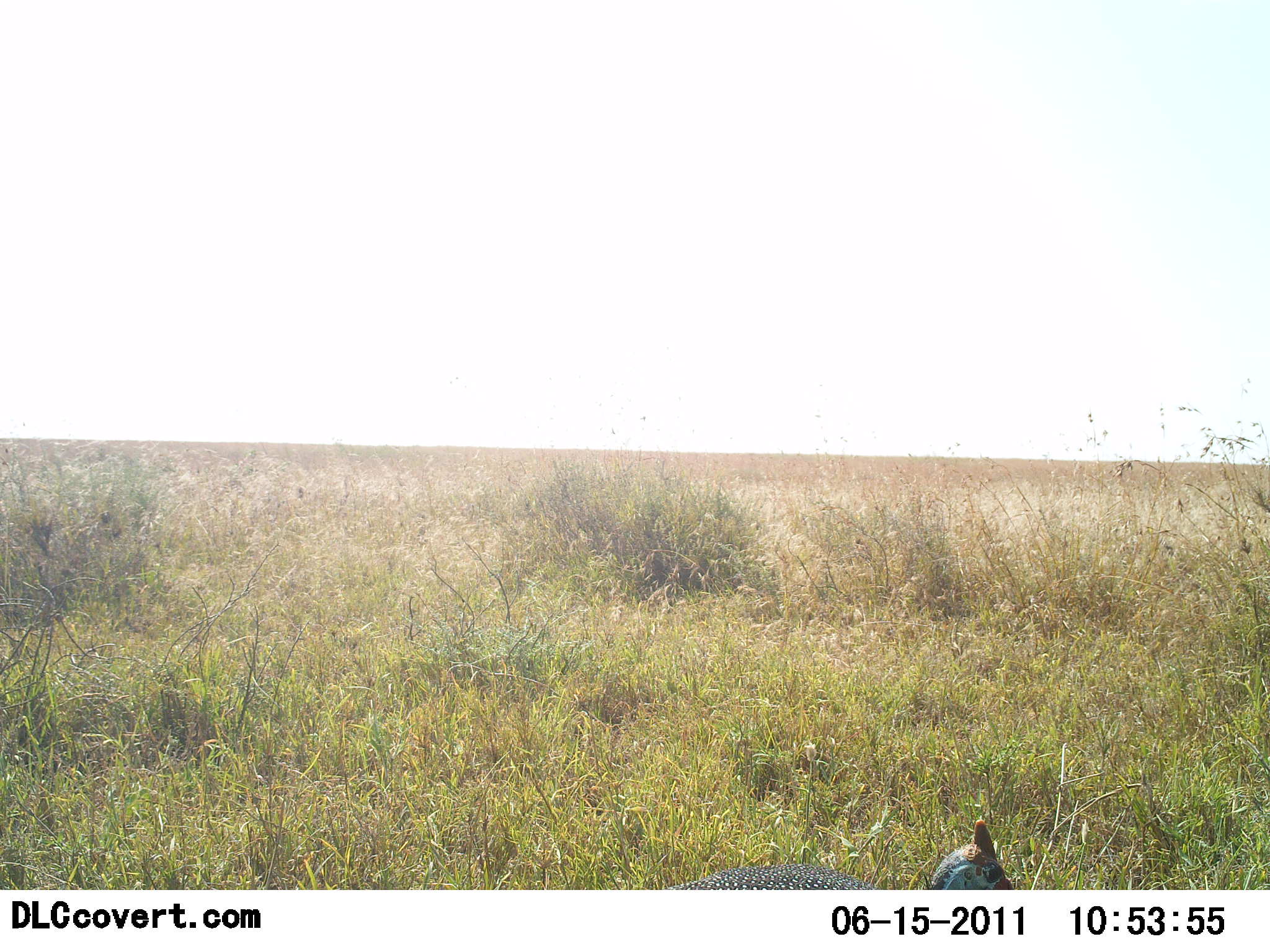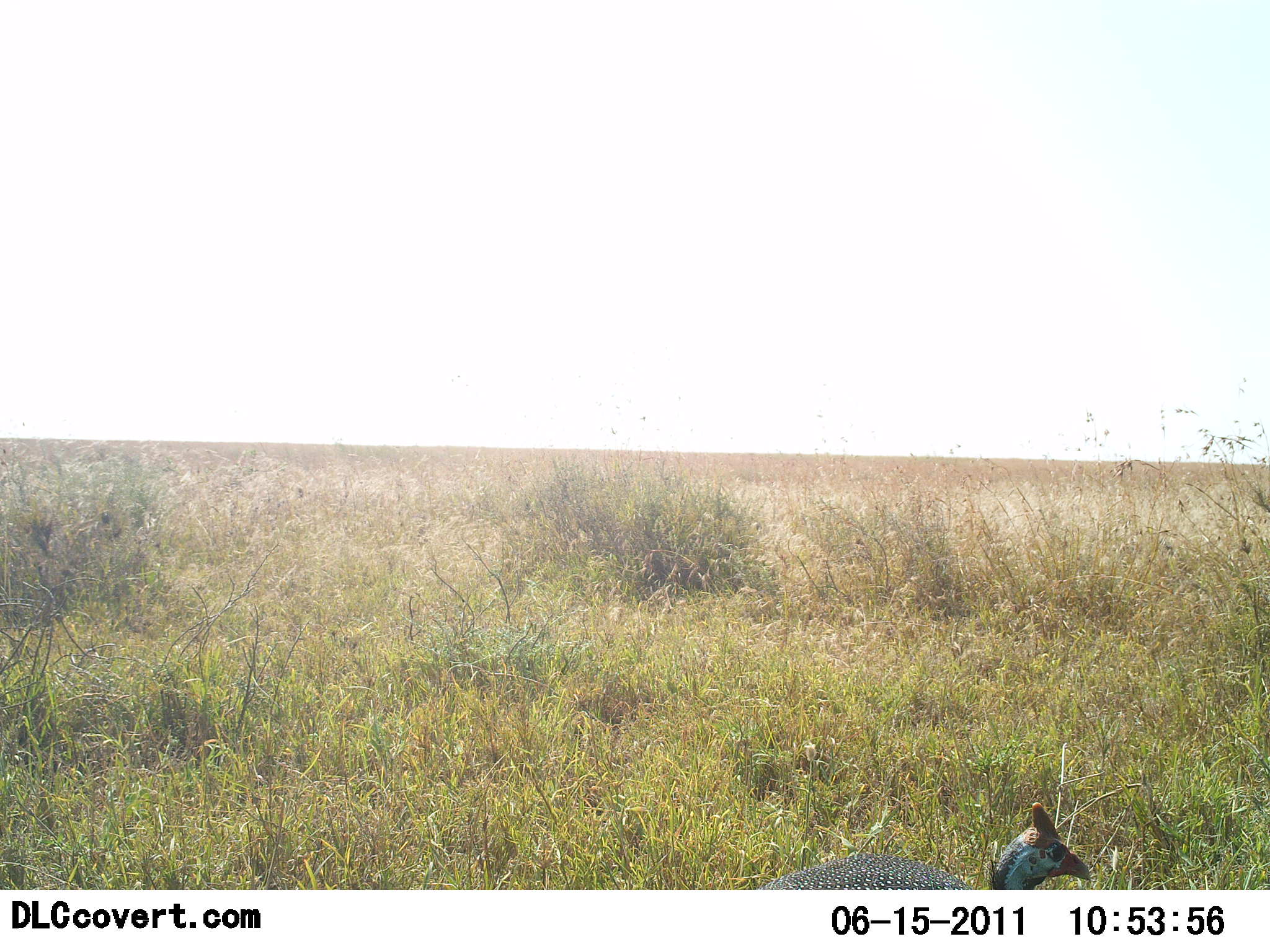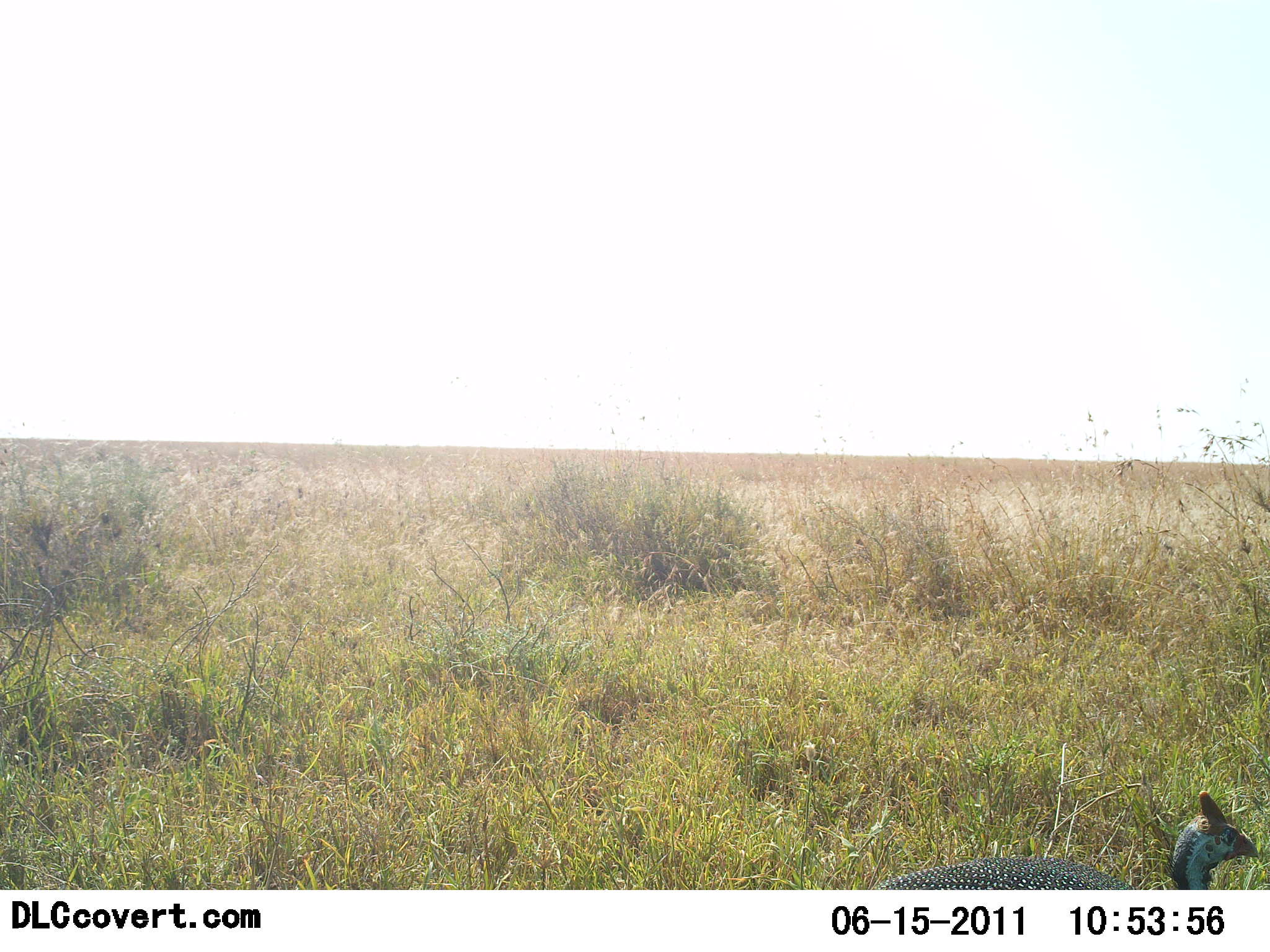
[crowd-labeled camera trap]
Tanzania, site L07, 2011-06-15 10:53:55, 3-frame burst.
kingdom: Animalia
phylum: Chordata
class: Aves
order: Galliformes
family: Numididae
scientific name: Numididae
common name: guinea fowl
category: guineafowl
Guineafowl (guinea fowl) (Numididae), count 1. Behavior (volunteer vote fractions): standing 18%, resting 0%, moving 82%, interacting 0%. Young present (vote fraction): 0%. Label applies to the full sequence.